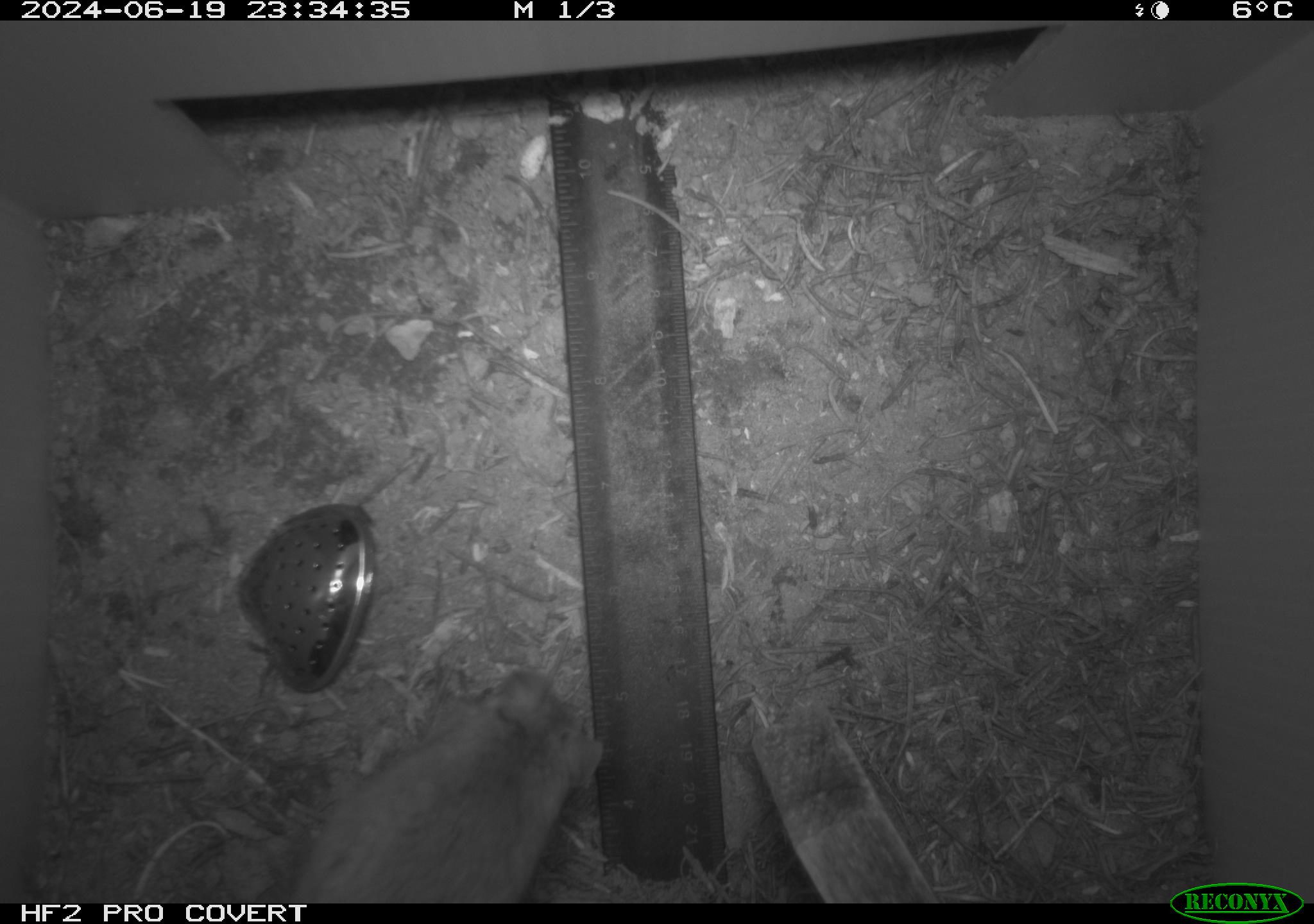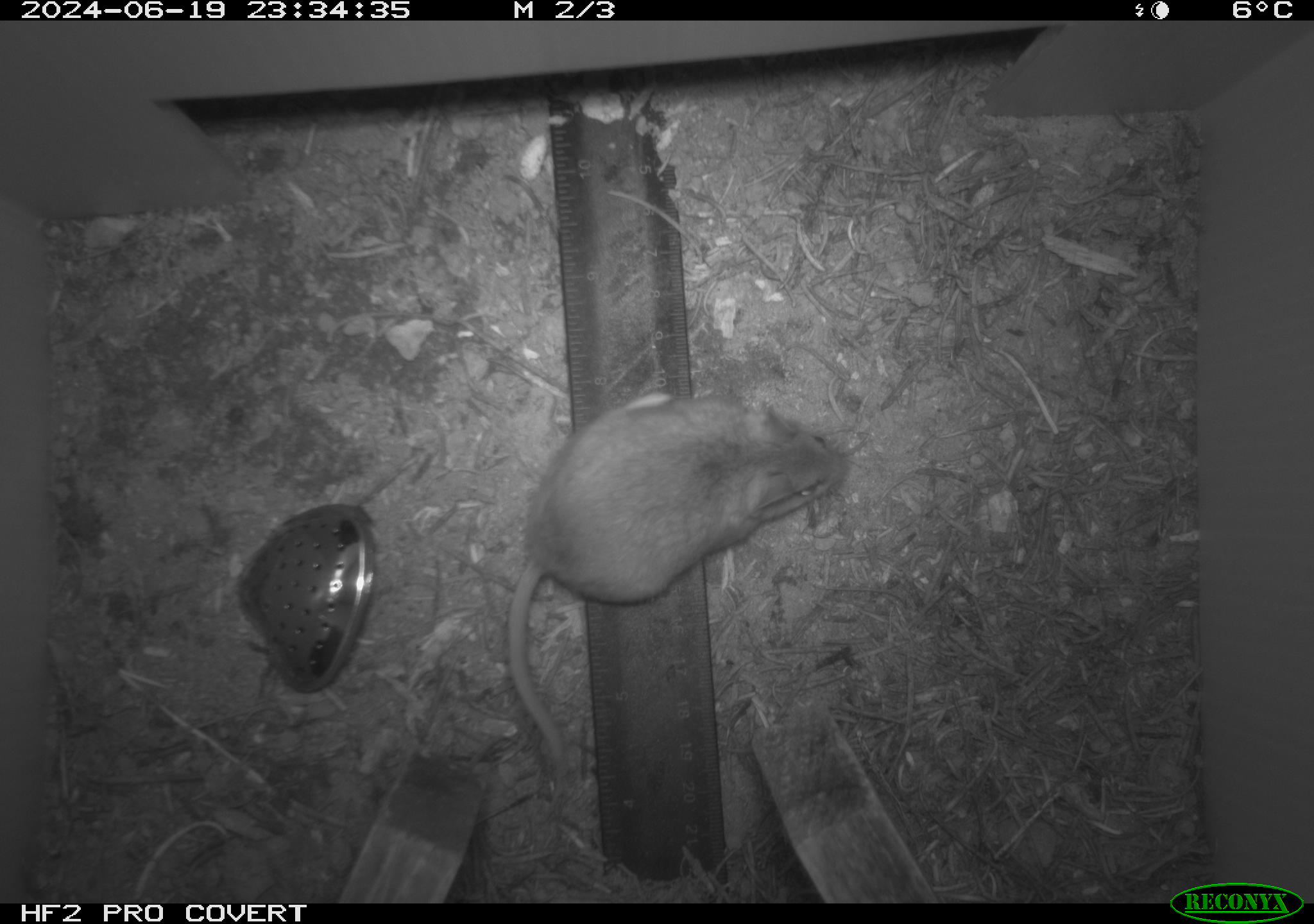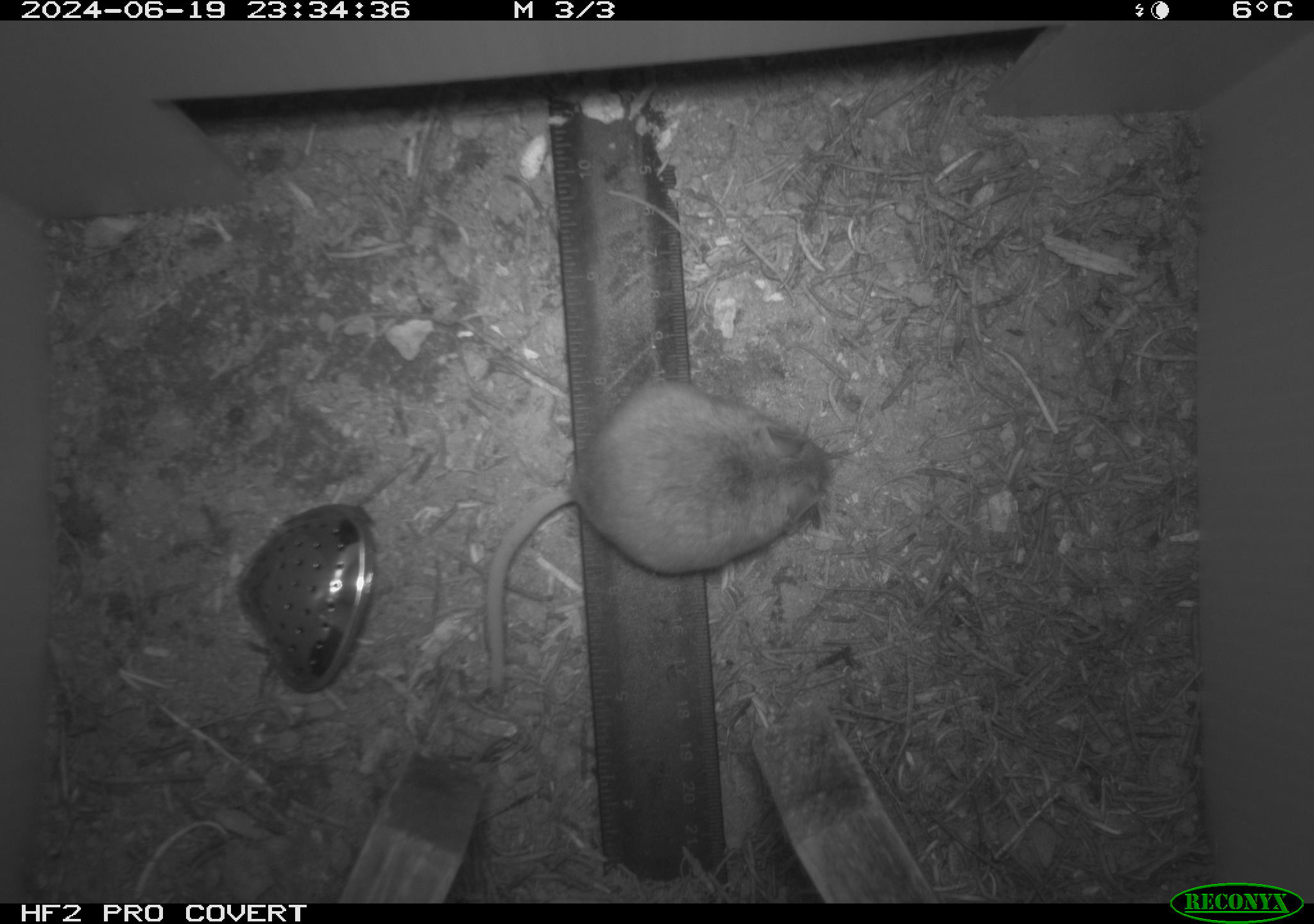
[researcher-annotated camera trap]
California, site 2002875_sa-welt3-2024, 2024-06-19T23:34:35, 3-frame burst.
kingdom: Animalia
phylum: Chordata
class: Mammalia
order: Rodentia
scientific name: Rodentia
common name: mouse species